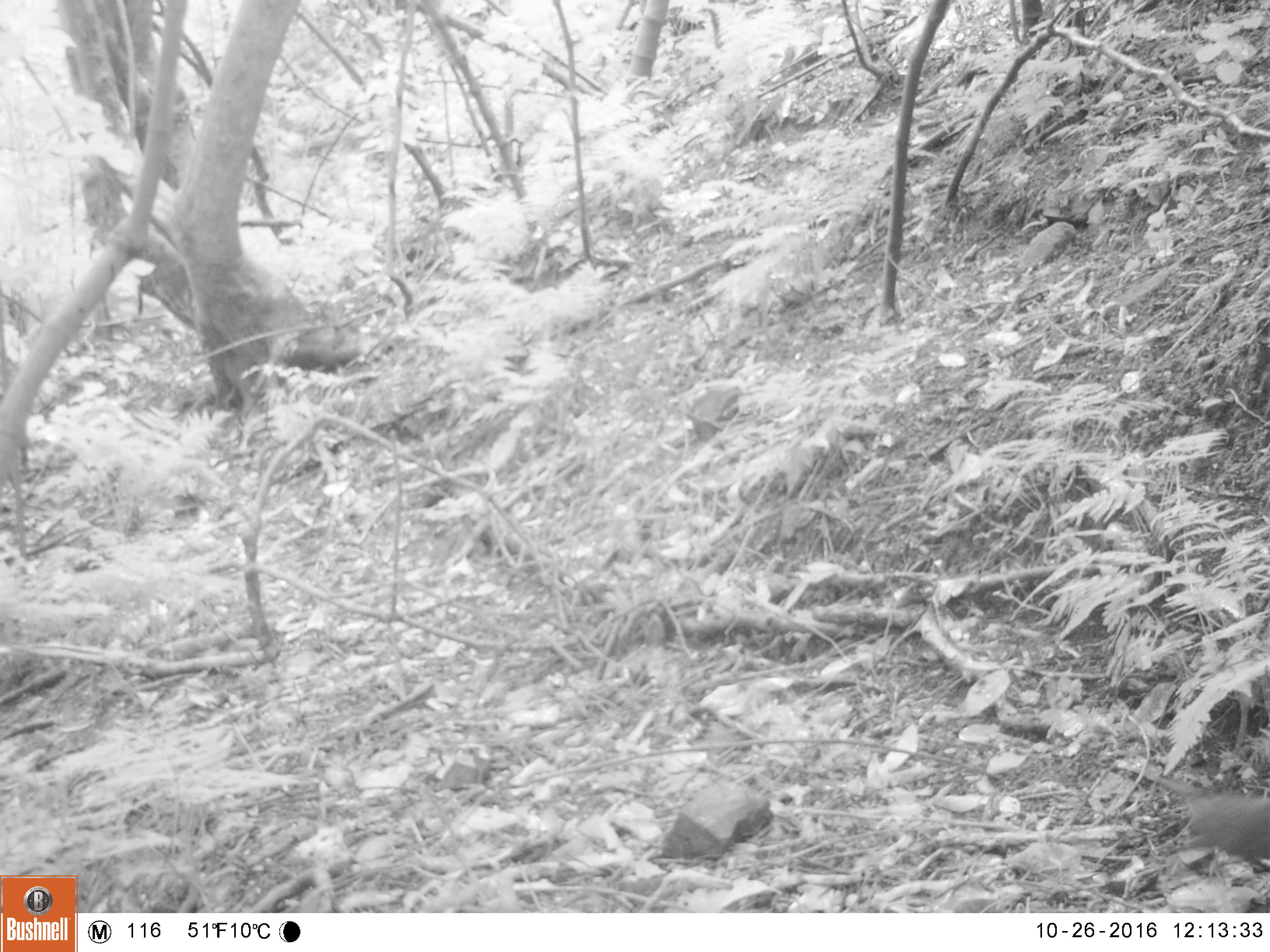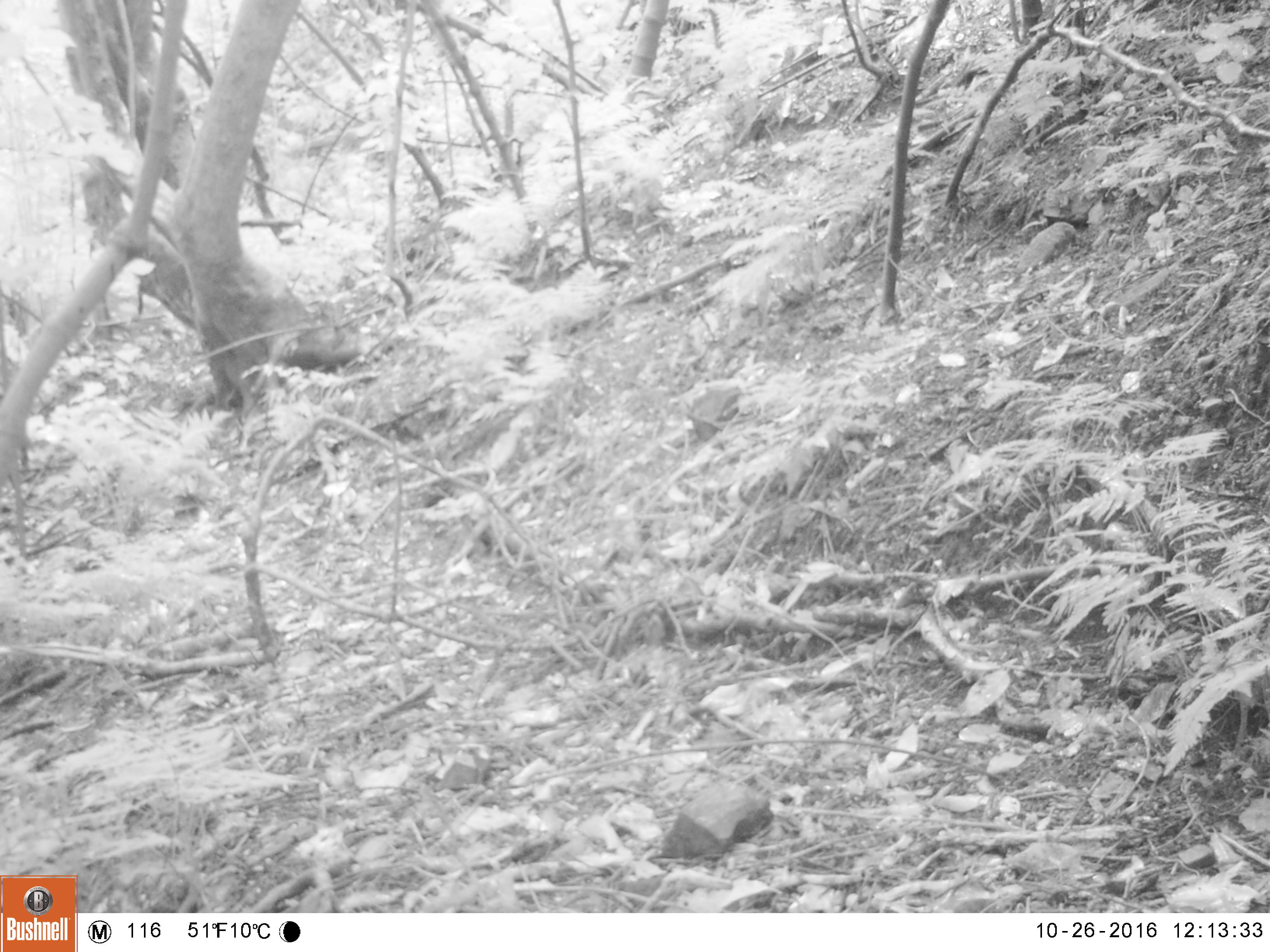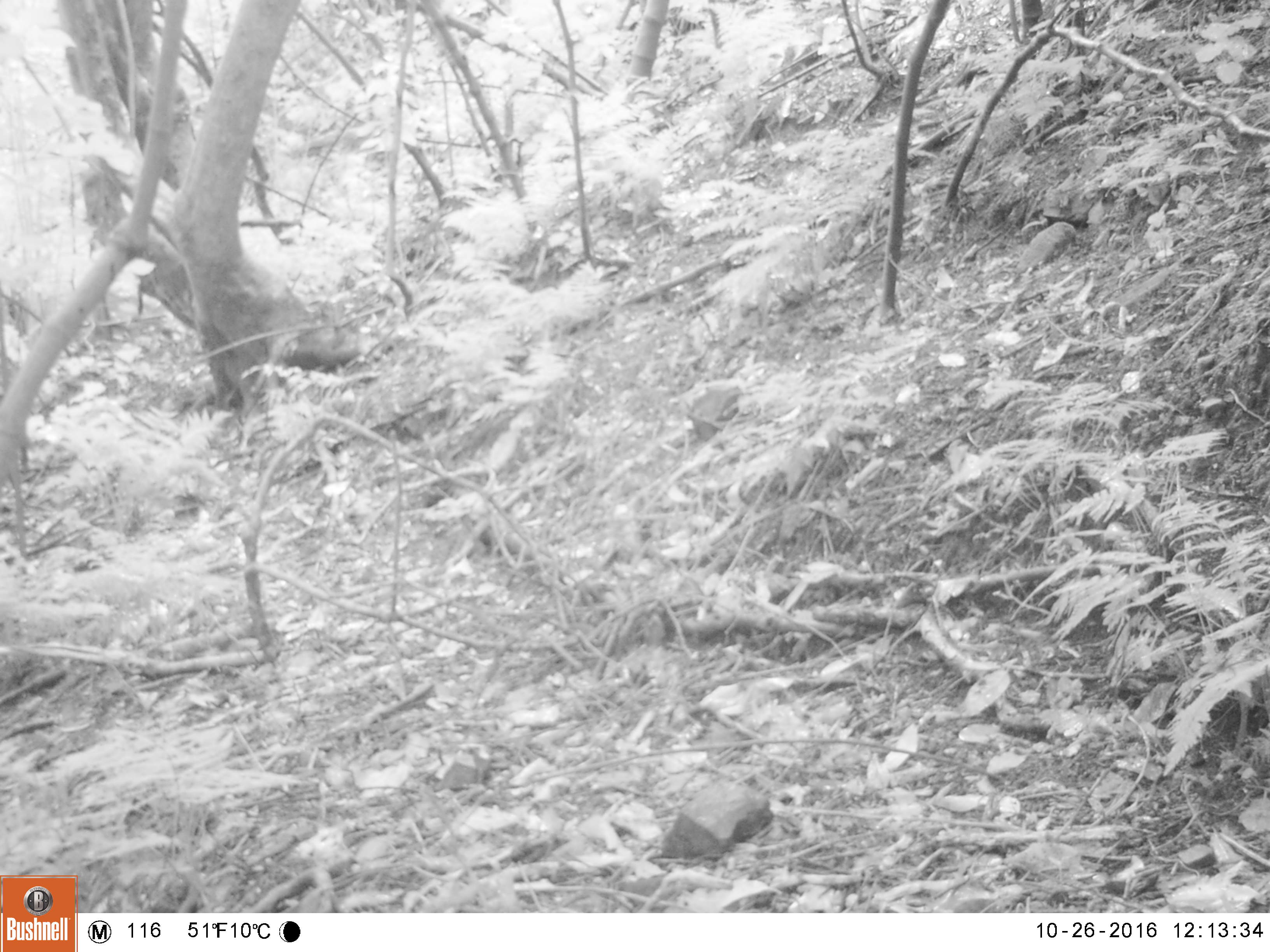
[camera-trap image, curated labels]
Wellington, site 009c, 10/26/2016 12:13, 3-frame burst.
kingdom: Animalia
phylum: Chordata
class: Aves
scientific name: Aves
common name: bird